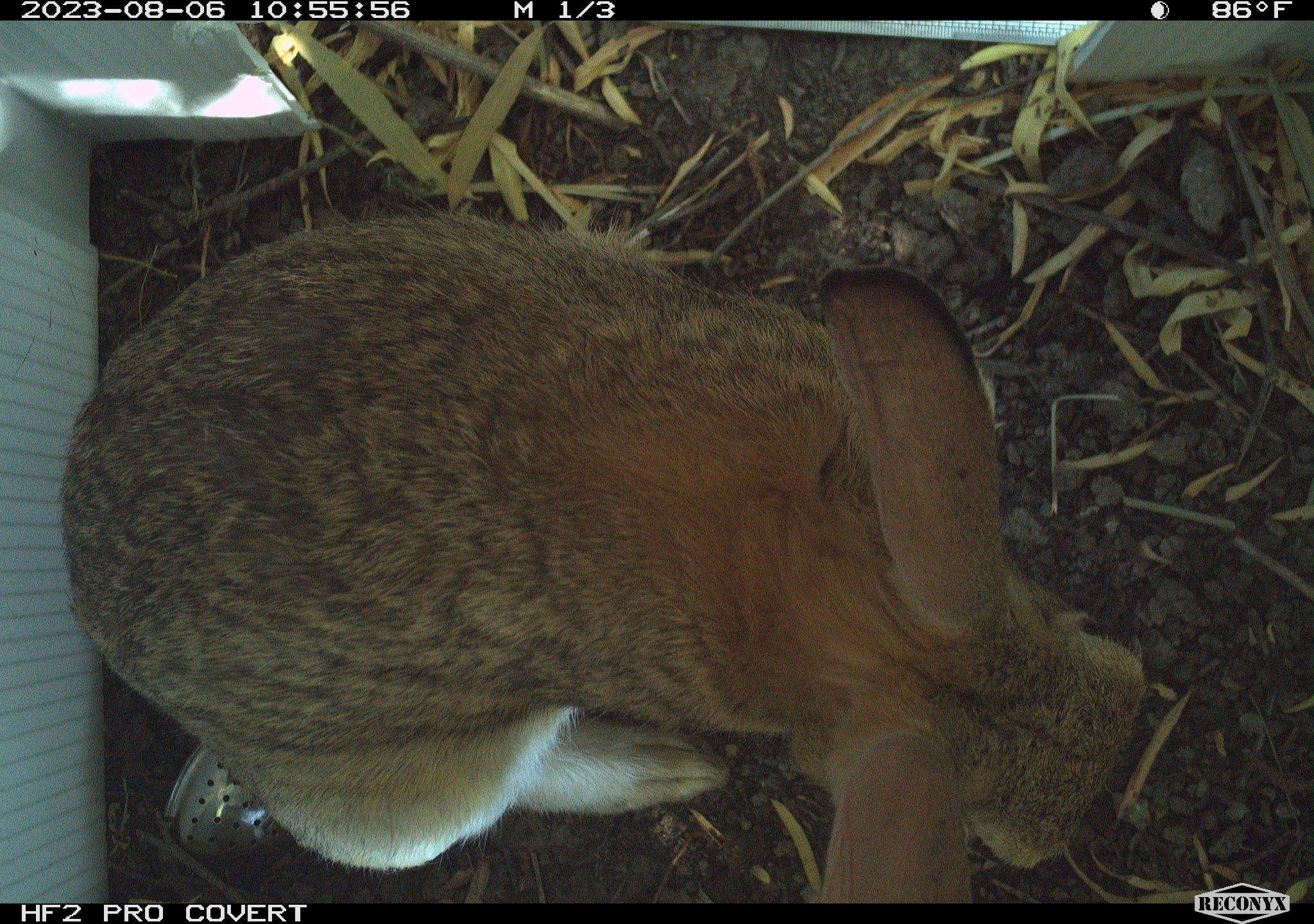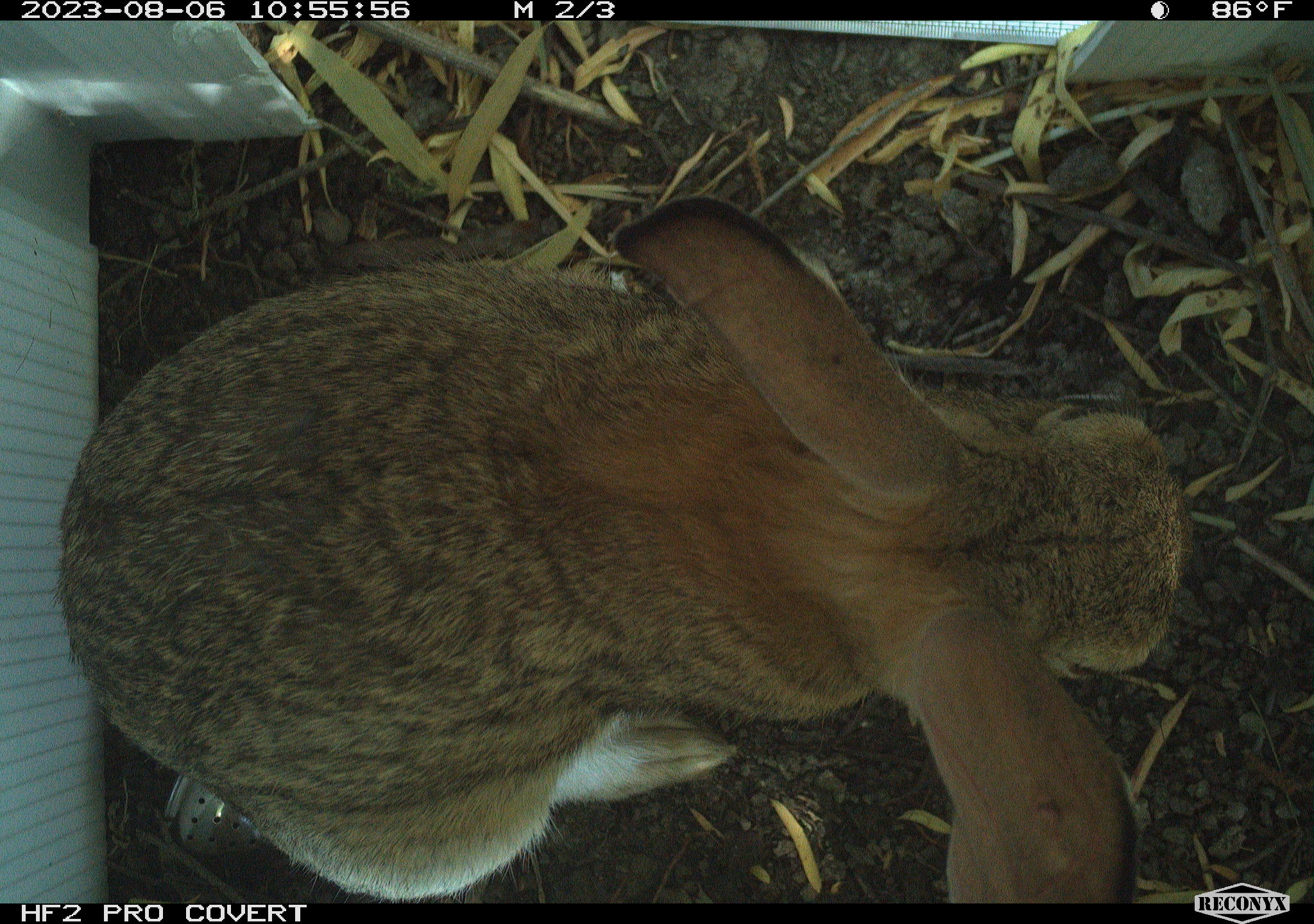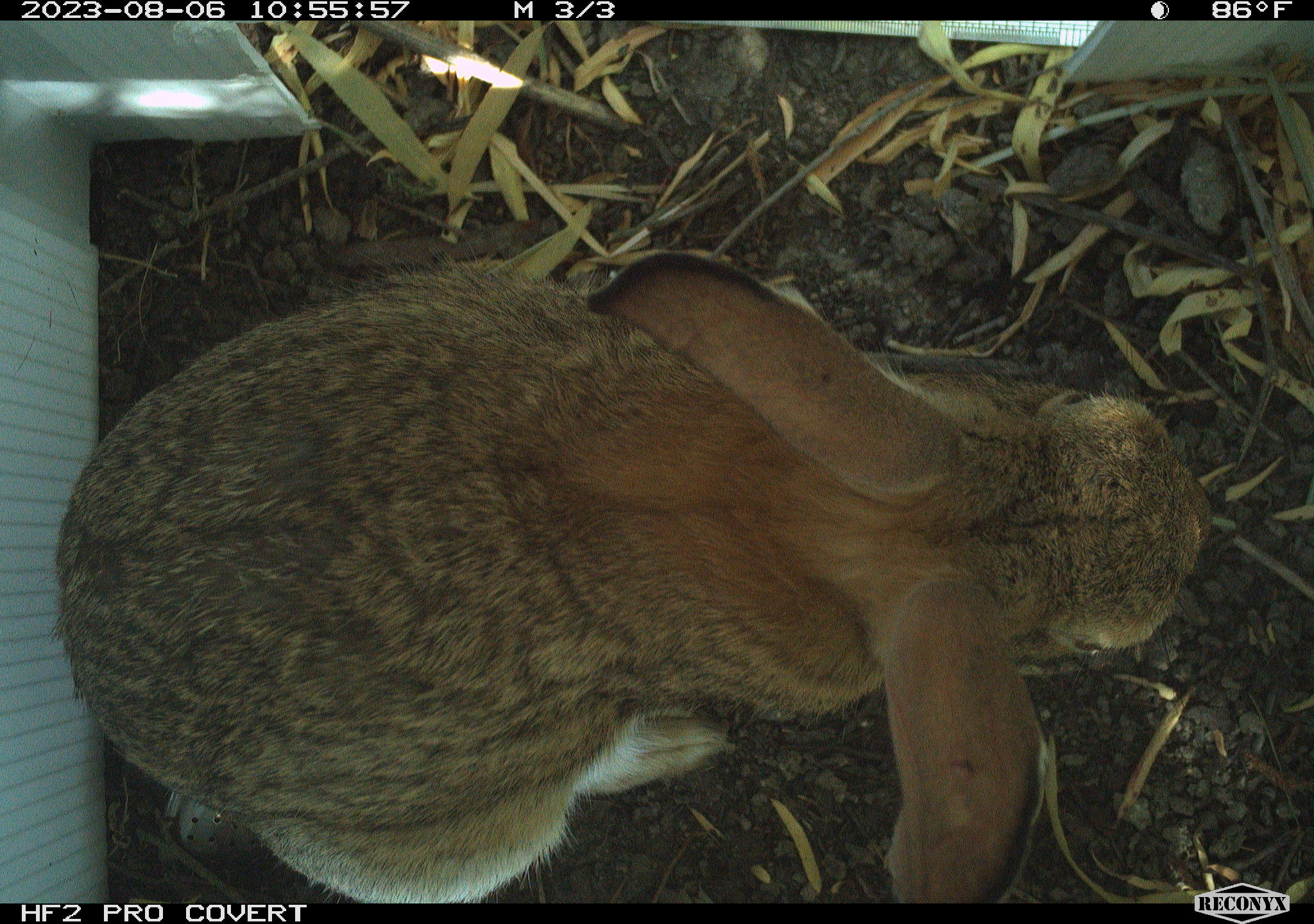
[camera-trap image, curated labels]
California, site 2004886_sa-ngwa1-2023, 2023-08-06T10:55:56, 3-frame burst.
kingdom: Animalia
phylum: Chordata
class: Mammalia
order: Lagomorpha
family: Leporidae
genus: Sylvilagus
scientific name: Sylvilagus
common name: cottontail rabbits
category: sylvilagus species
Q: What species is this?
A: Sylvilagus species (cottontail rabbits) (Sylvilagus).